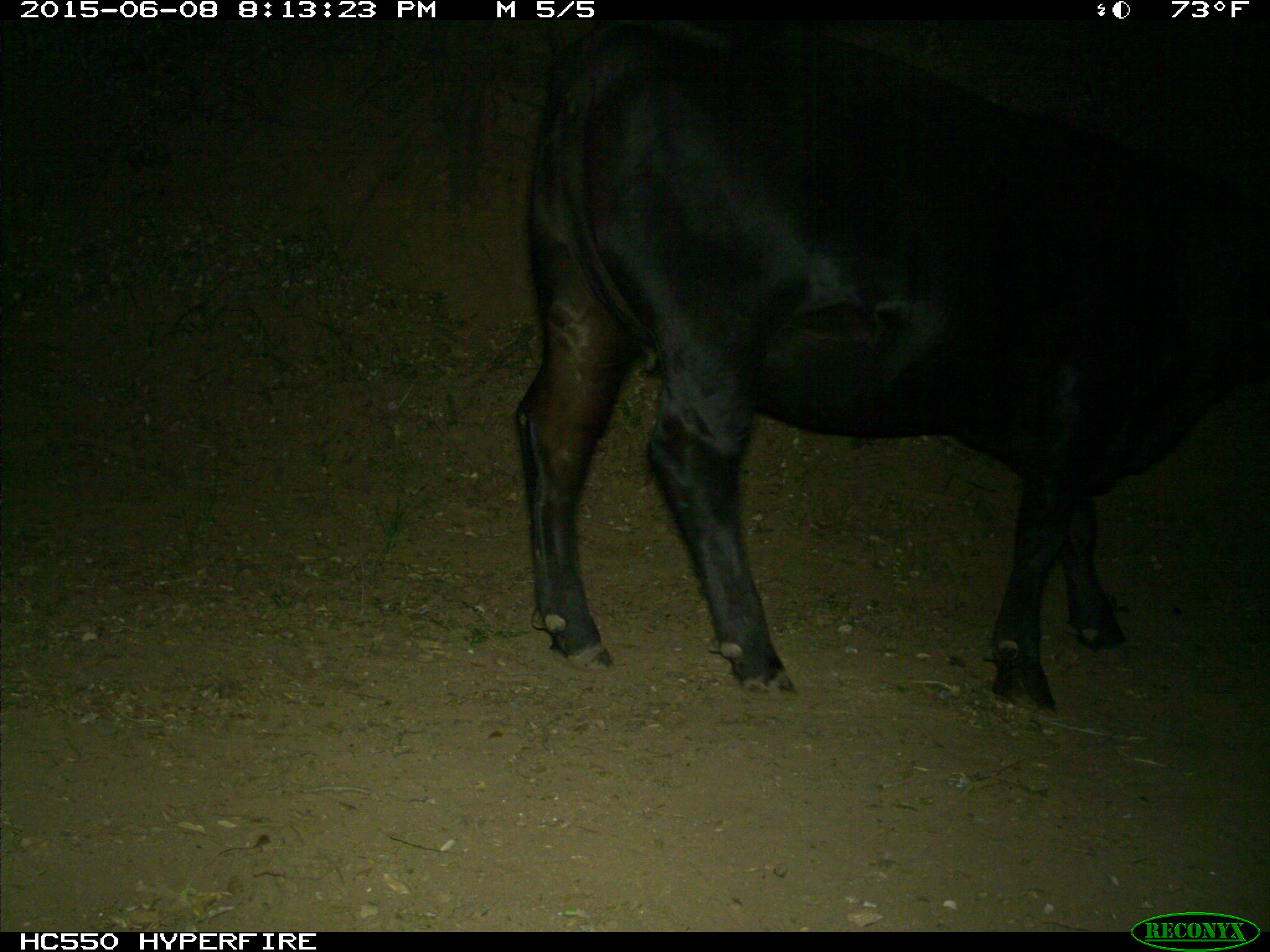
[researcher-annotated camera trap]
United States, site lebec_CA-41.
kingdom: Animalia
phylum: Chordata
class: Mammalia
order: Artiodactyla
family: Bovidae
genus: Bos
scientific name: Bos taurus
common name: domestic cow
Bos taurus (domestic cow).